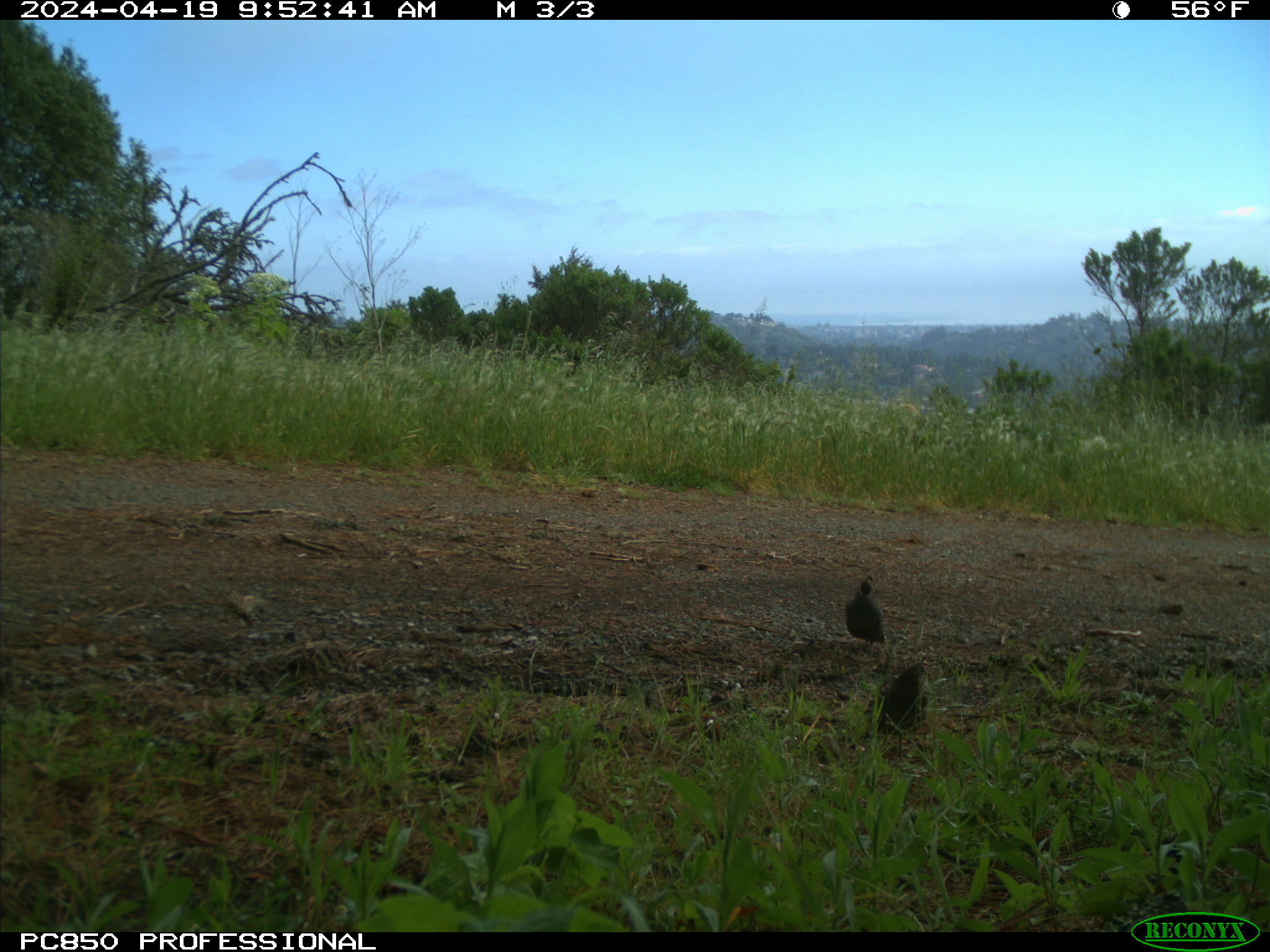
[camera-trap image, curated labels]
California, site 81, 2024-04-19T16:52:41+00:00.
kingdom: Animalia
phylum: Chordata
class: Aves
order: Galliformes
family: Odontophoridae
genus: Callipepla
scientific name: Callipepla californica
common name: california quail